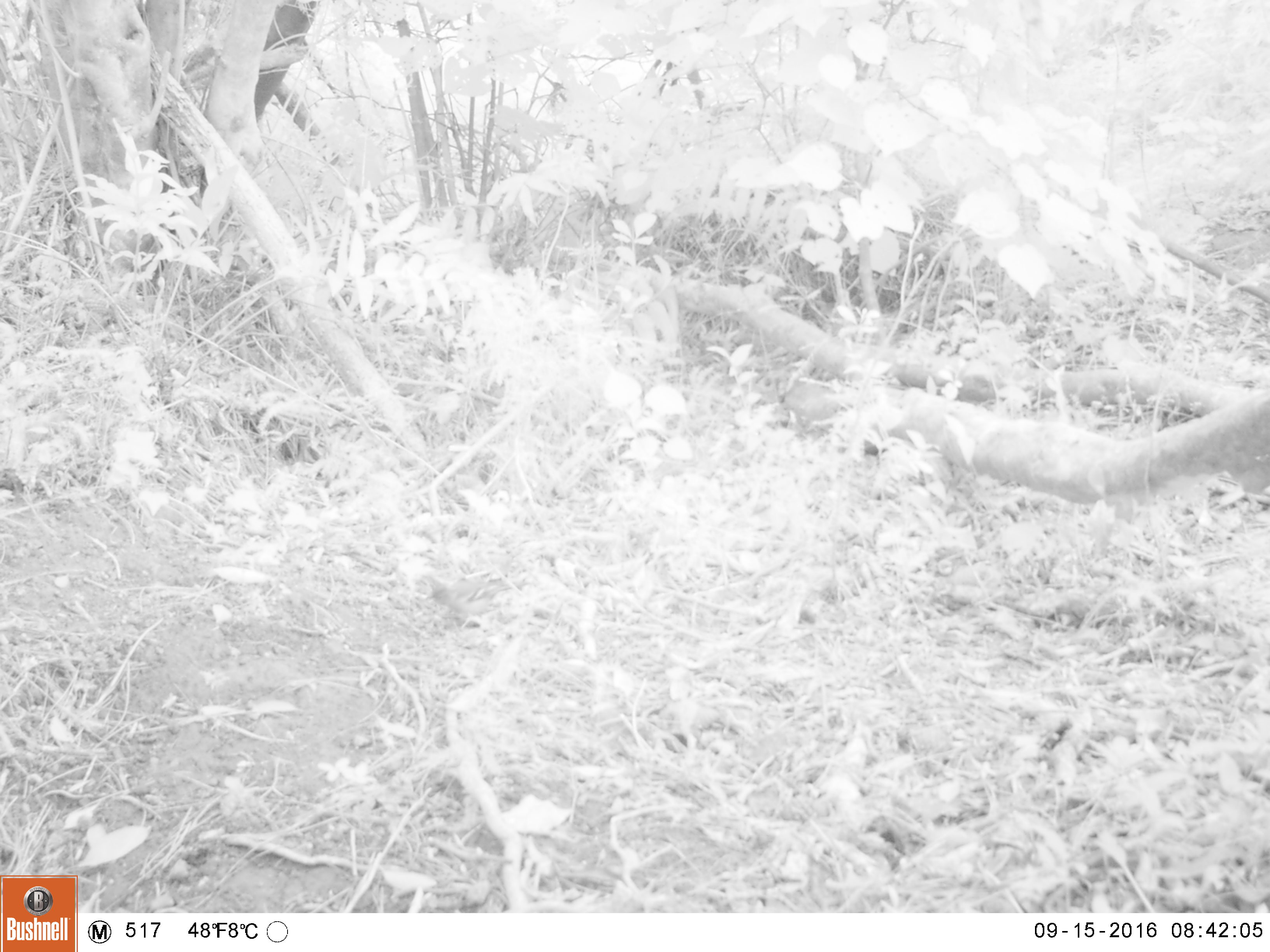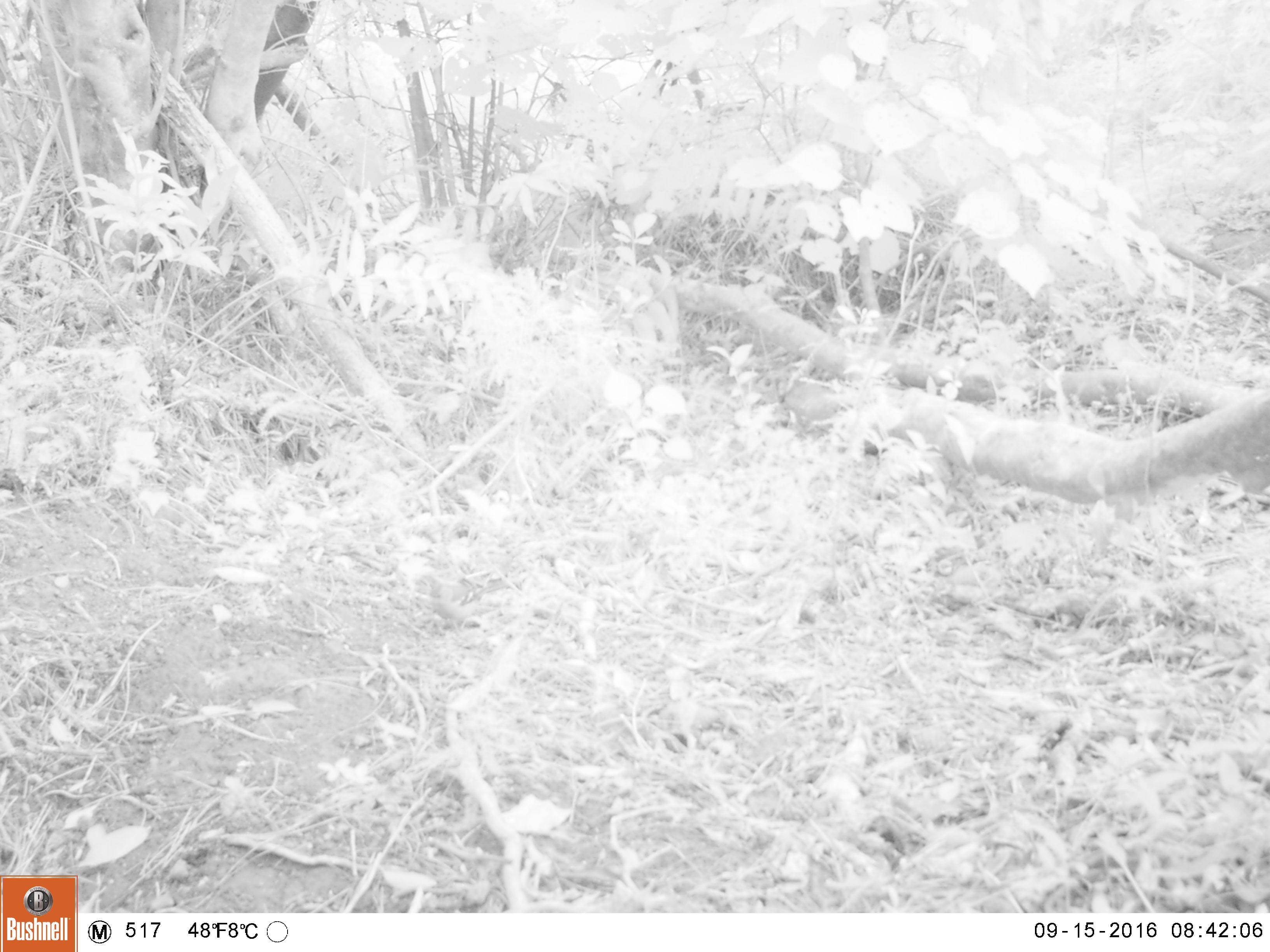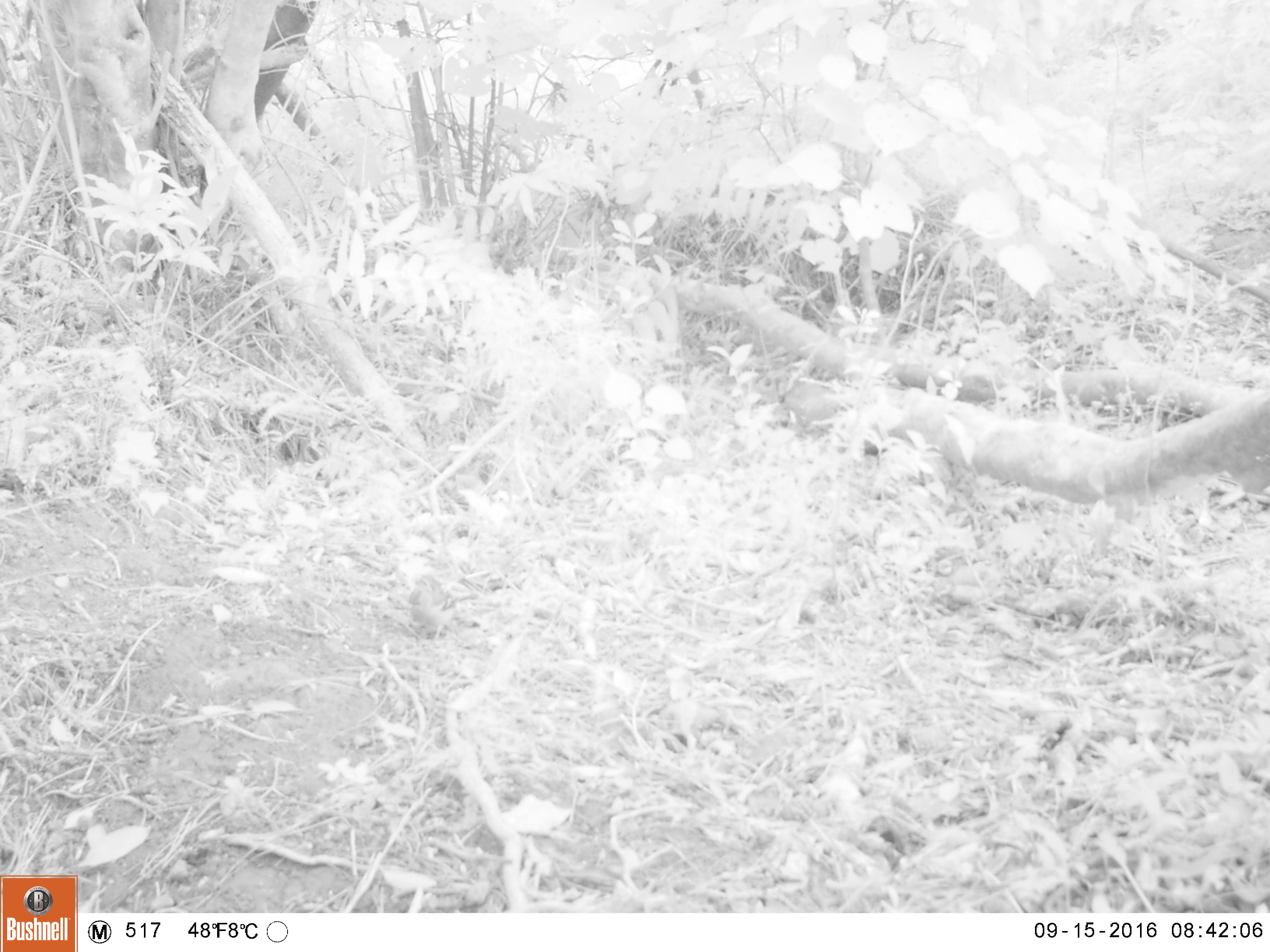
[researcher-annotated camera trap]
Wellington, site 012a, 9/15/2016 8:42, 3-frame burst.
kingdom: Animalia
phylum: Chordata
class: Aves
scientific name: Aves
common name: bird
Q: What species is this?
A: Bird (Aves).